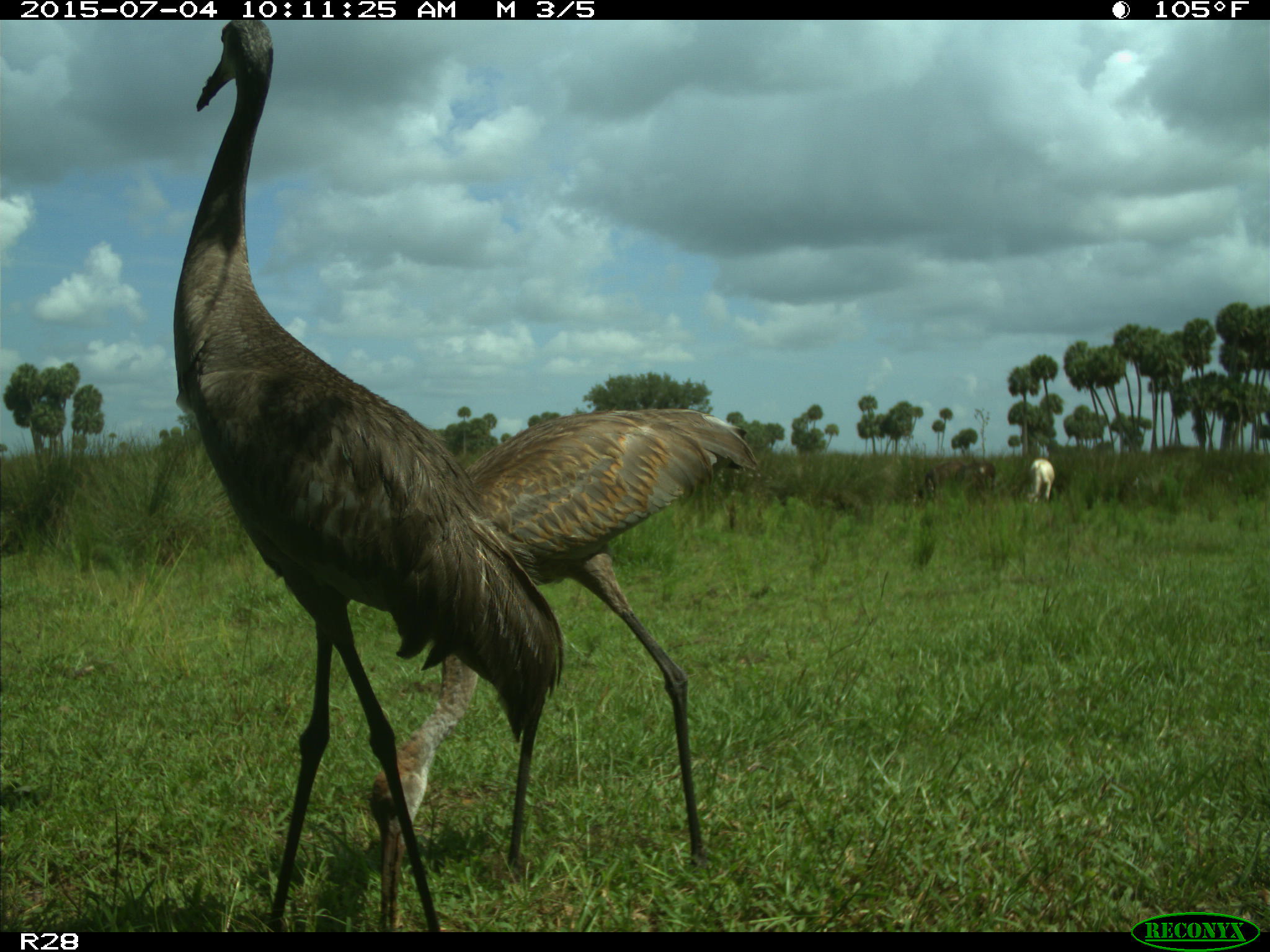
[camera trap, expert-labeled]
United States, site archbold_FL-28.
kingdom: Animalia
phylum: Chordata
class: Mammalia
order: Artiodactyla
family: Bovidae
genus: Bos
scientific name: Bos taurus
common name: domestic cow